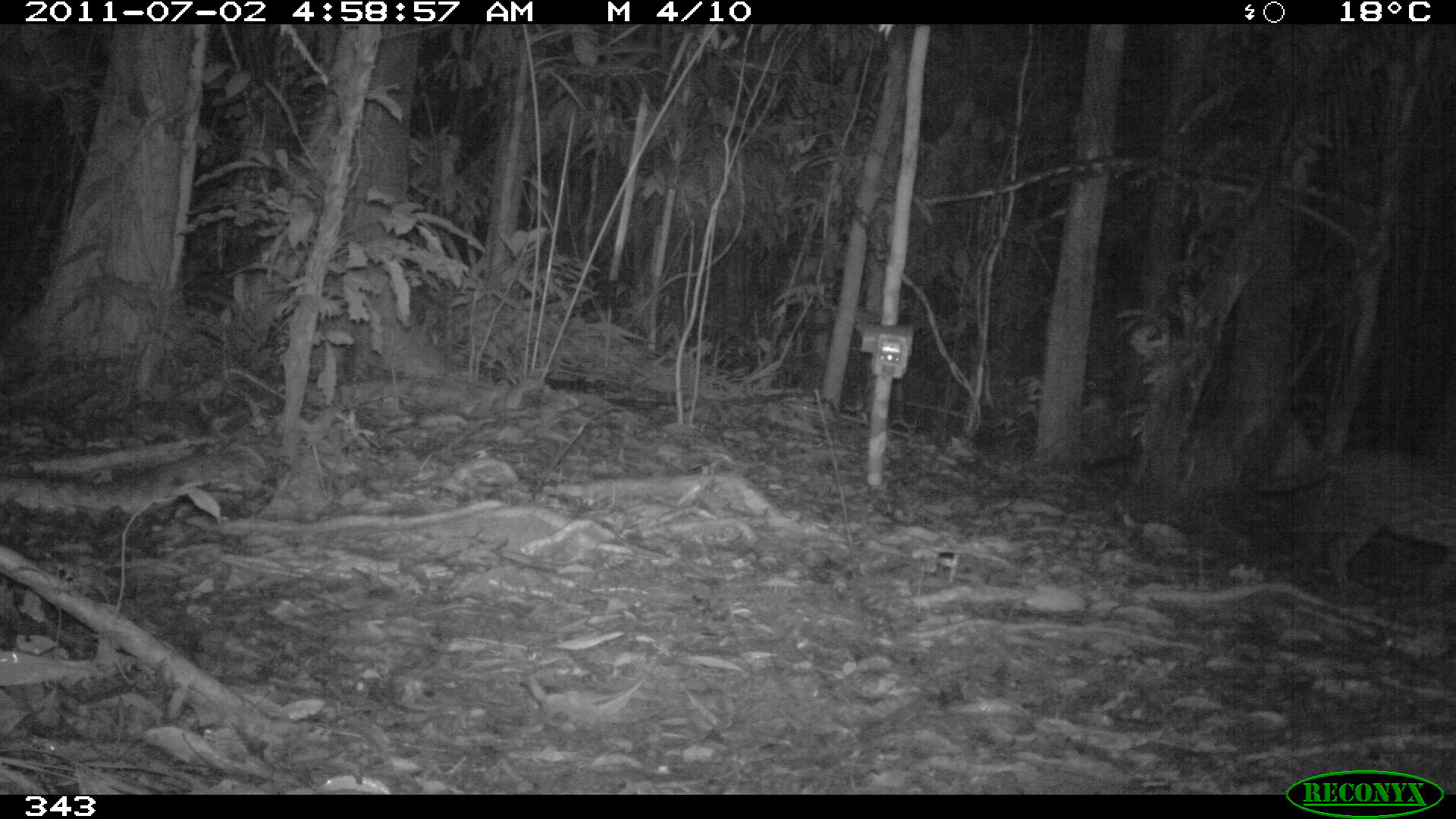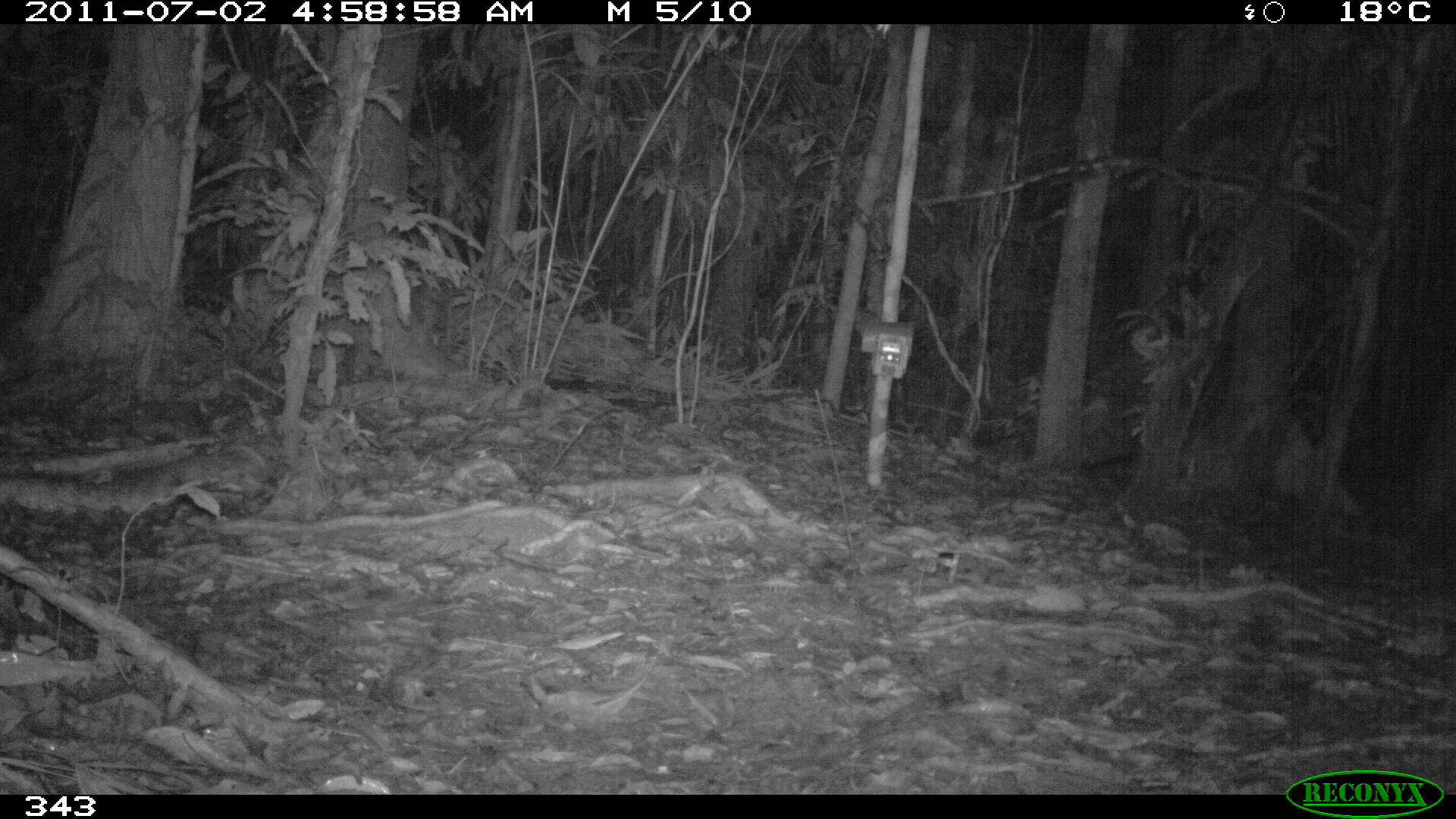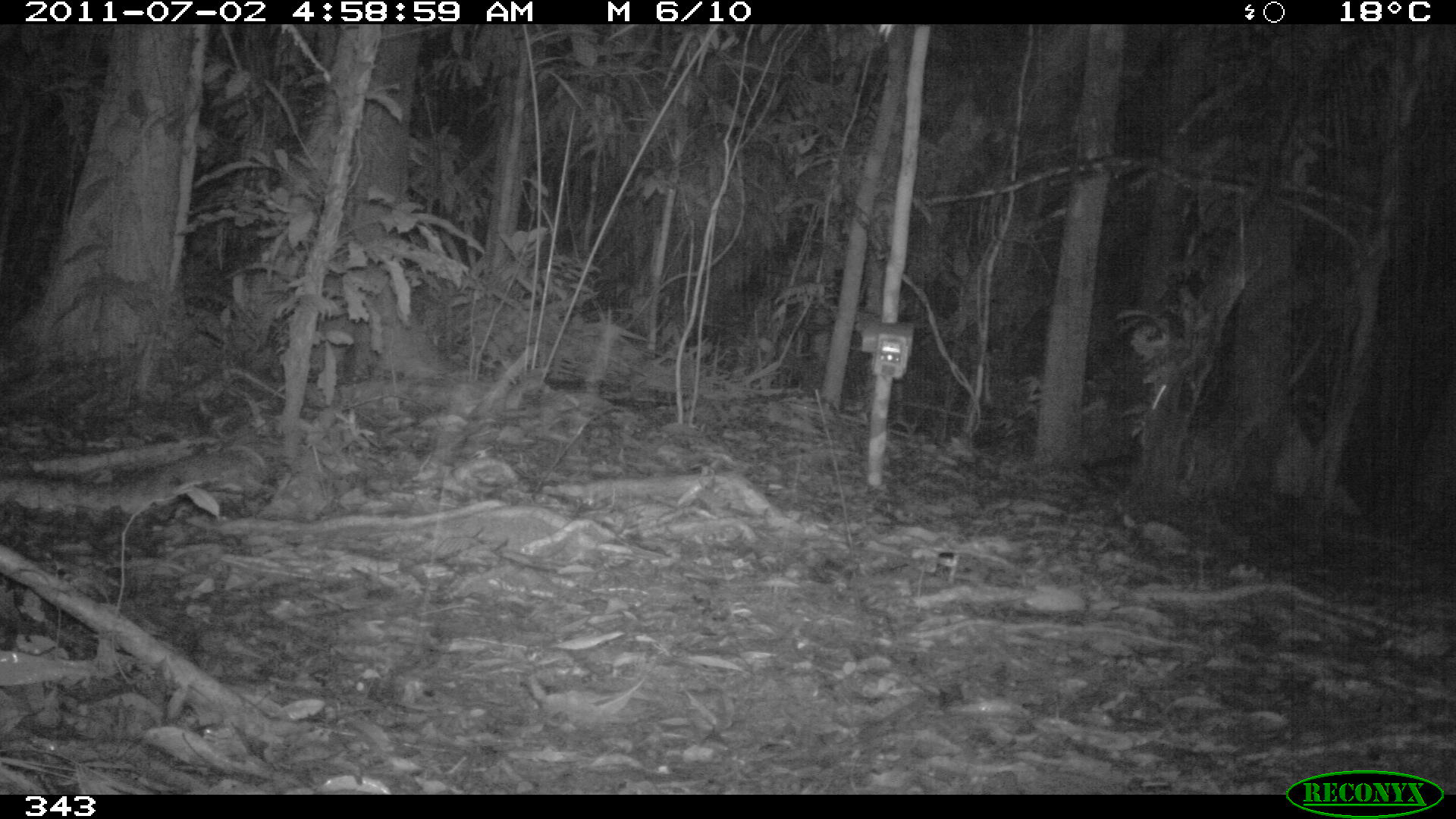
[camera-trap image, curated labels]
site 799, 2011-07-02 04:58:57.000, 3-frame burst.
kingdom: Animalia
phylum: Chordata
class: Mammalia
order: Carnivora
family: Felidae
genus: Leopardus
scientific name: Leopardus pardalis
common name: ocelot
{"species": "Leopardus pardalis (ocelot)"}